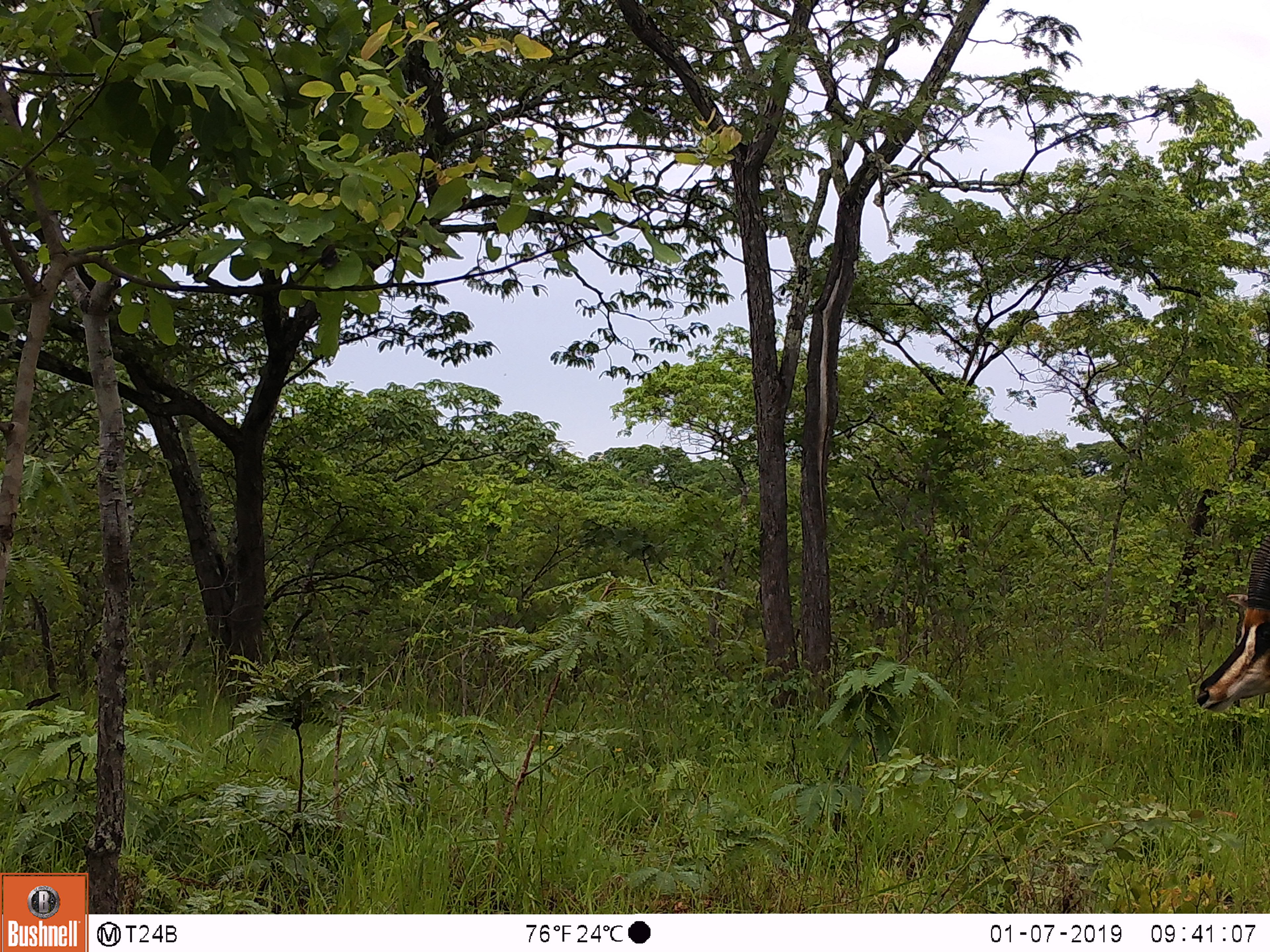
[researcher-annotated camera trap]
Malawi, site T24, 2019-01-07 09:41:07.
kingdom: Animalia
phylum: Chordata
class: Mammalia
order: Artiodactyla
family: Bovidae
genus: Hippotragus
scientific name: Hippotragus niger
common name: sable antelope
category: sable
Sable (sable antelope) (Hippotragus niger), count 1.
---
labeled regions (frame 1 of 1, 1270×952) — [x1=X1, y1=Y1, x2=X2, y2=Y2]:
sable: [x1=1184, y1=518, x2=1266, y2=747]